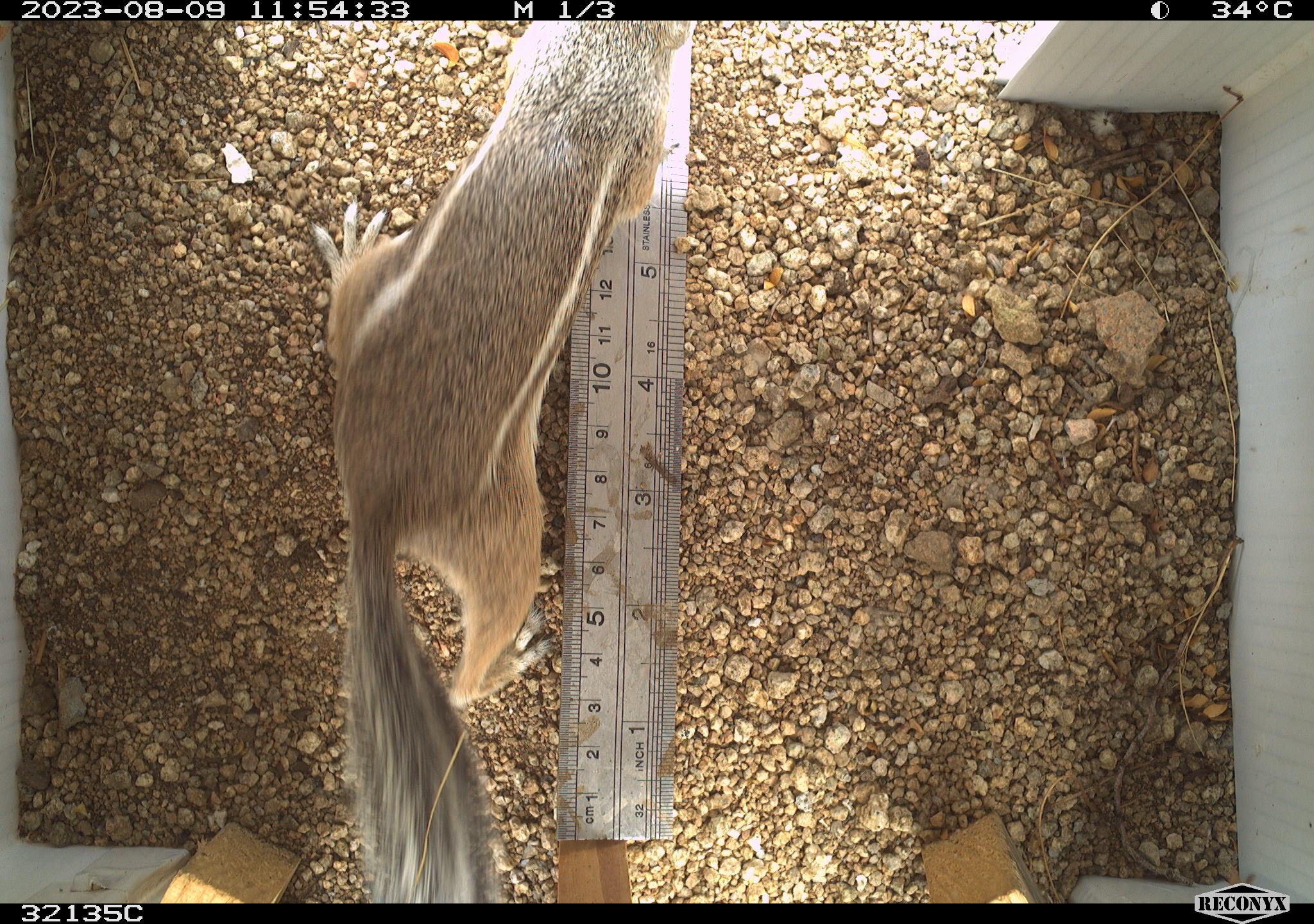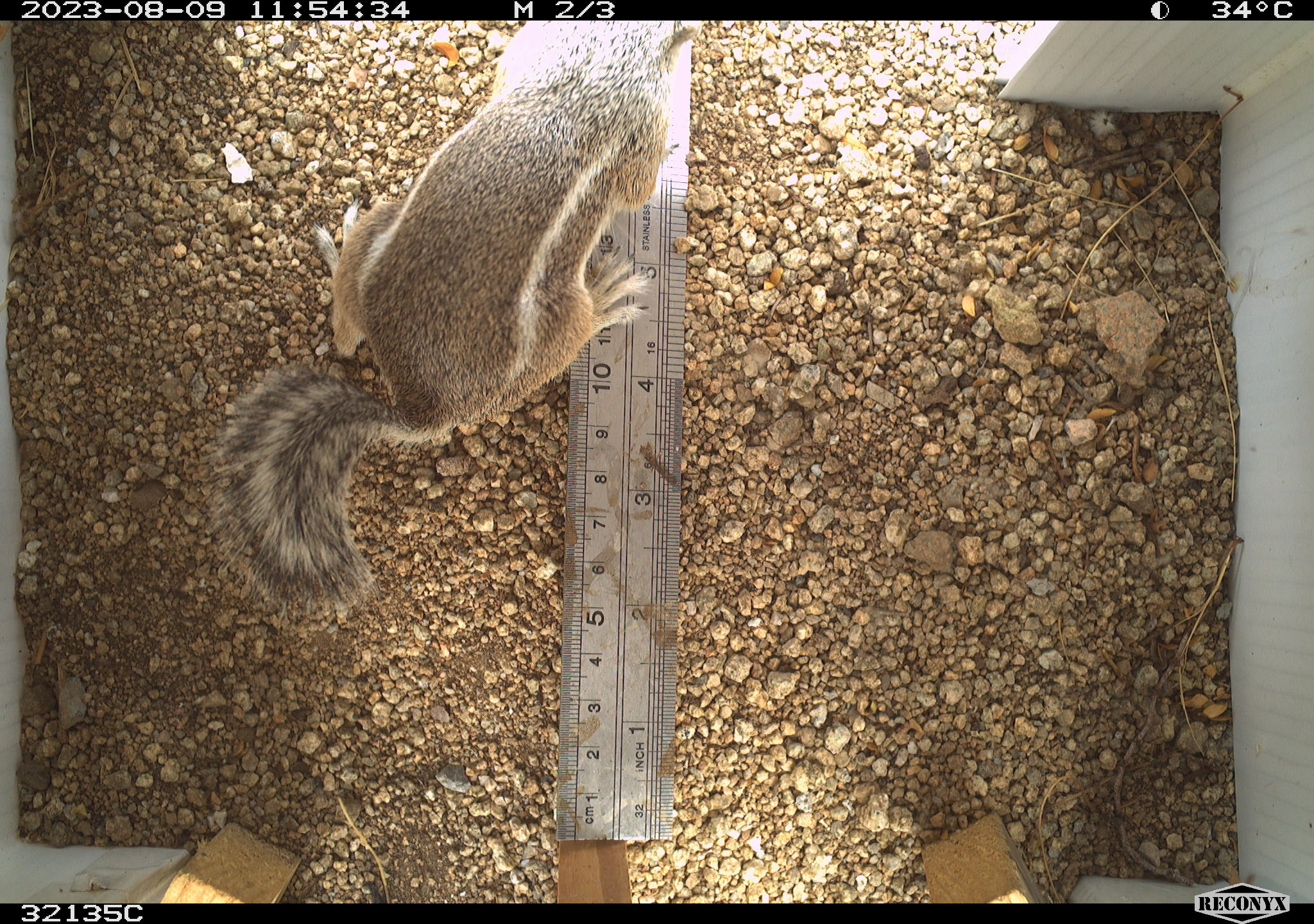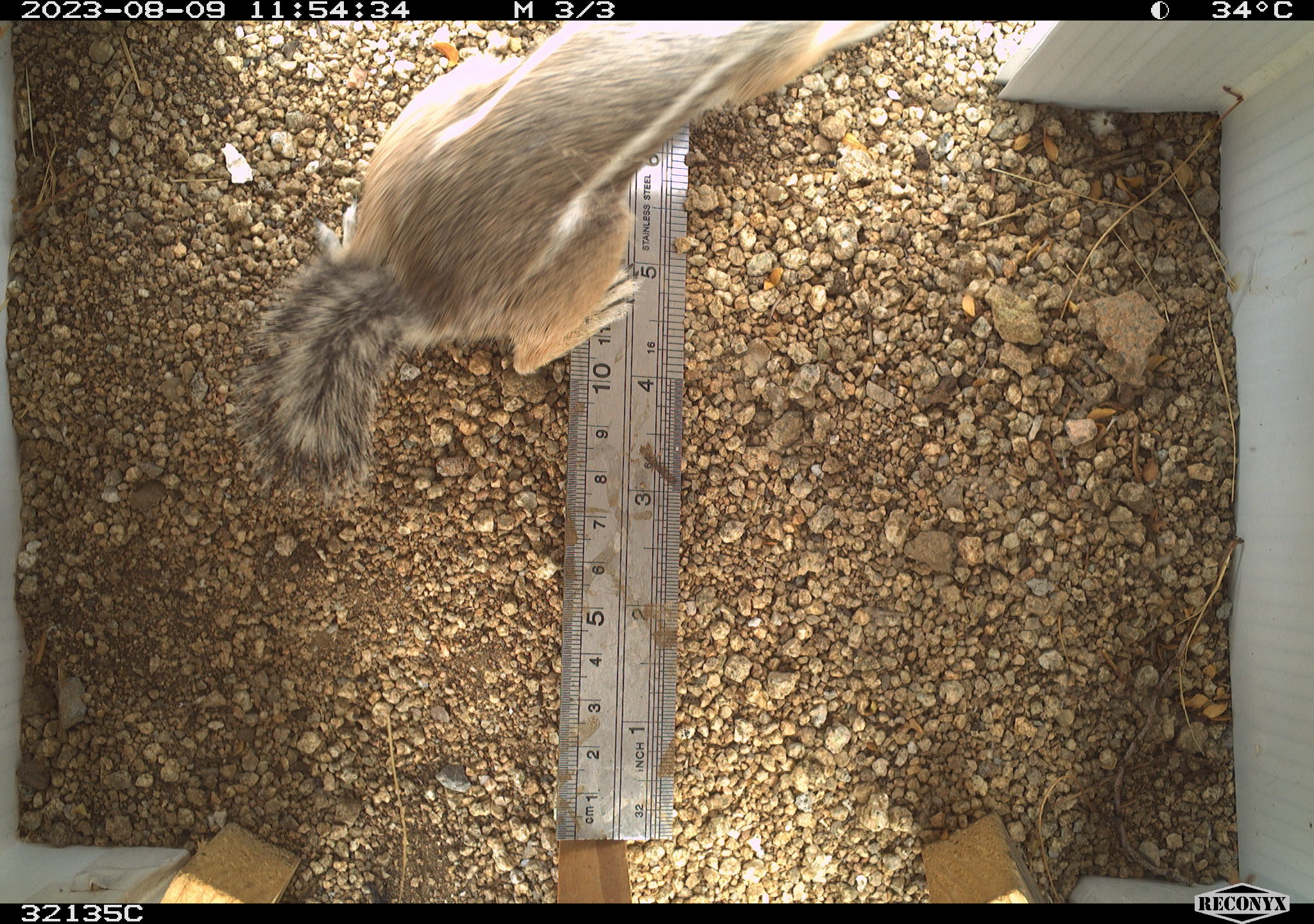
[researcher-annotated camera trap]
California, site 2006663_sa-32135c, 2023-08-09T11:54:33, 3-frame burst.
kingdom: Animalia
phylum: Chordata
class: Mammalia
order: Rodentia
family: Sciuridae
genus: Ammospermophilus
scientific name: Ammospermophilus leucurus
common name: white-tailed antelope squirrel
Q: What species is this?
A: White-tailed antelope squirrel (Ammospermophilus leucurus).